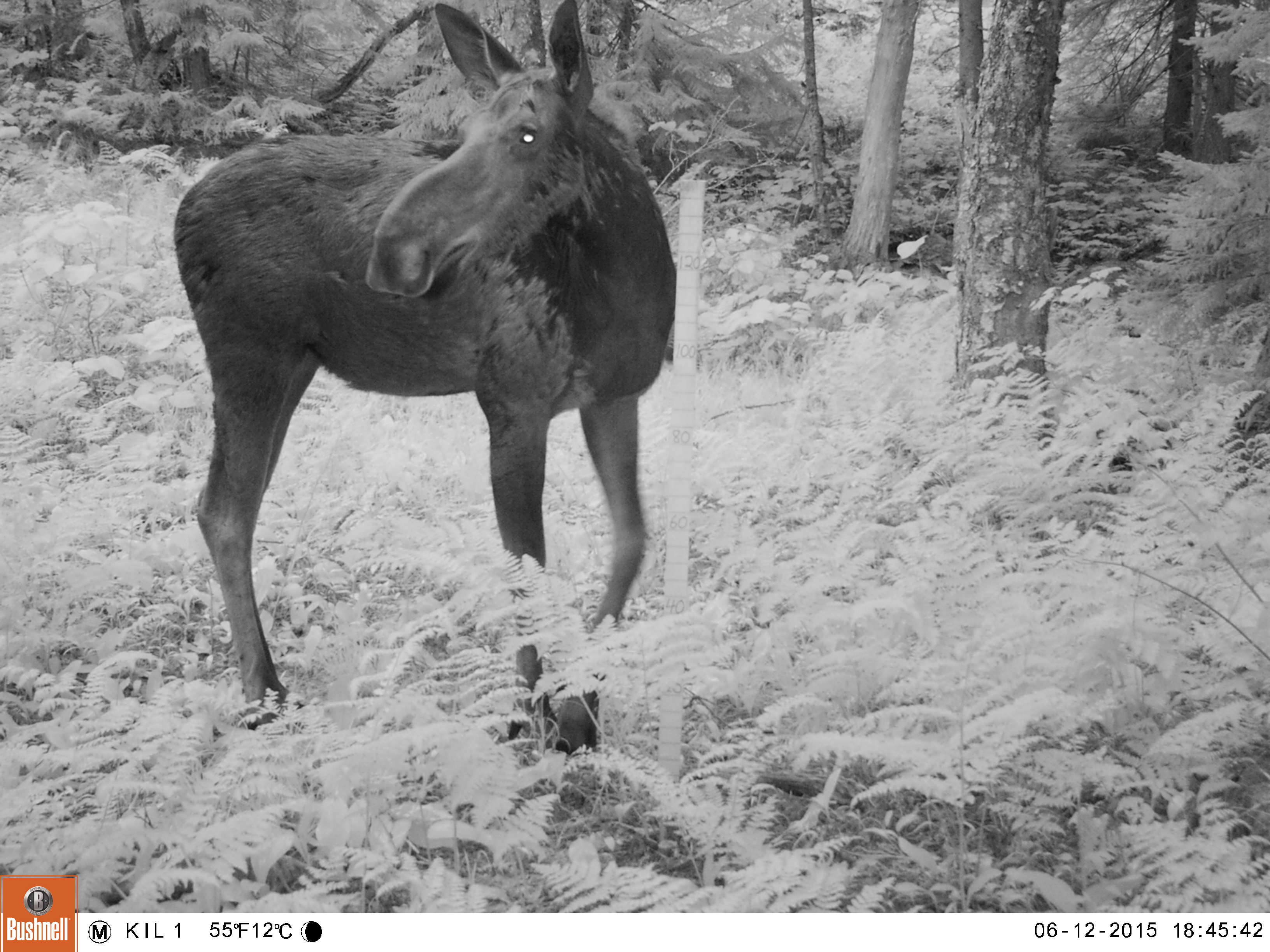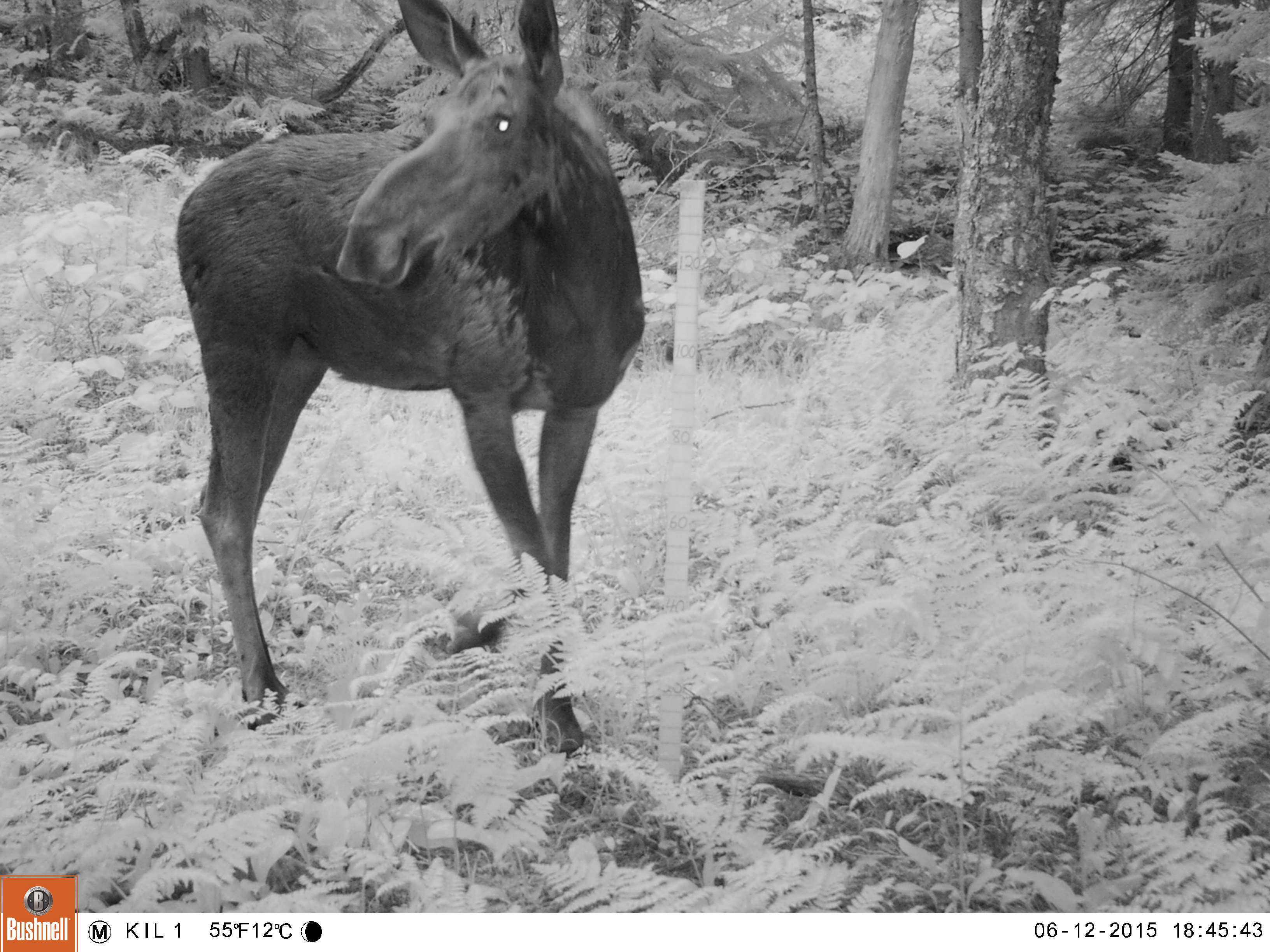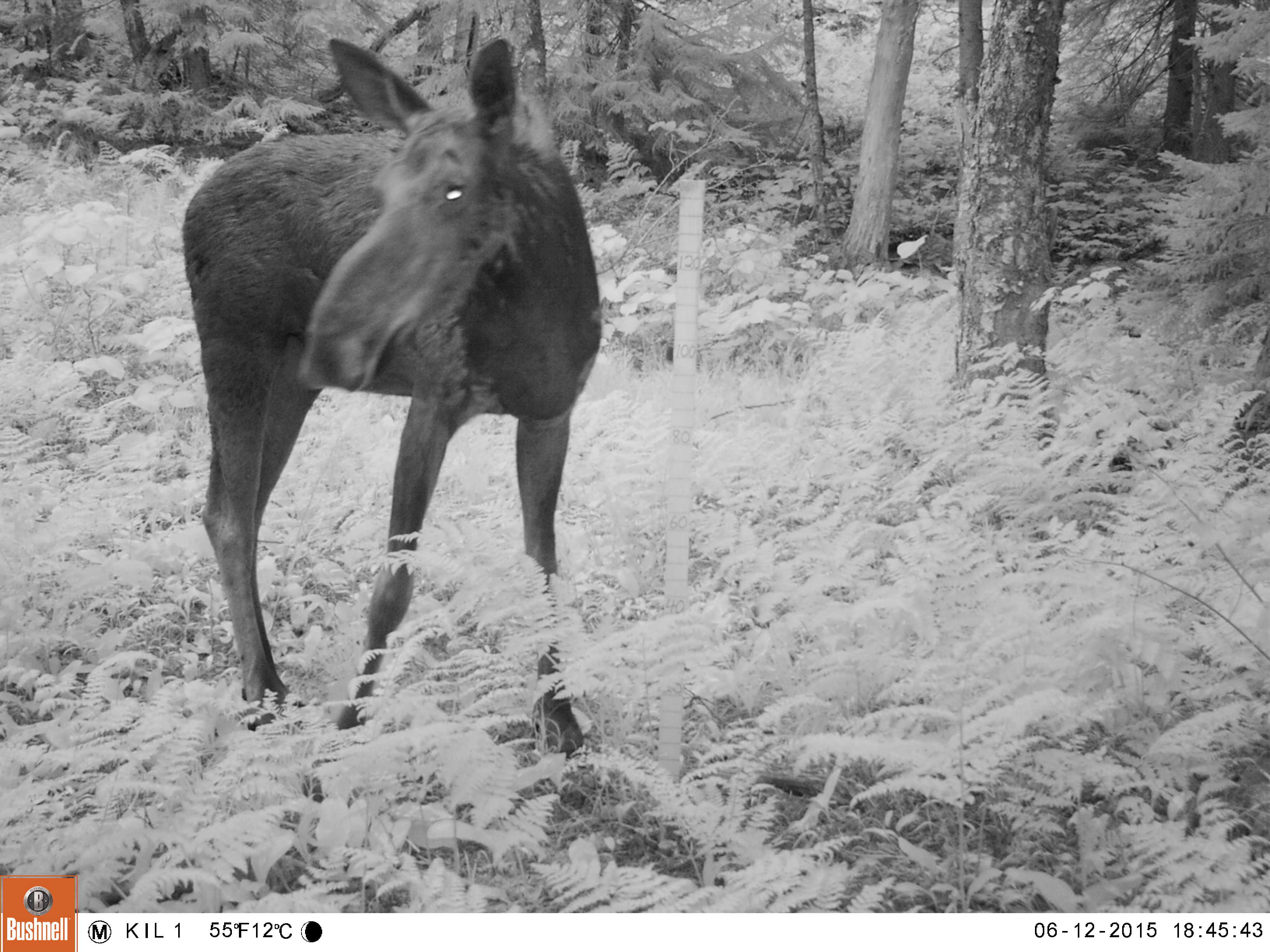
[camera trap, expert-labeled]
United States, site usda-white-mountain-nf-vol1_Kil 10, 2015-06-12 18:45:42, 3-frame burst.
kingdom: Animalia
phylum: Chordata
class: Mammalia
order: Artiodactyla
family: Cervidae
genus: Alces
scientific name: Alces alces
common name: moose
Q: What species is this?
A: Moose (Alces alces).